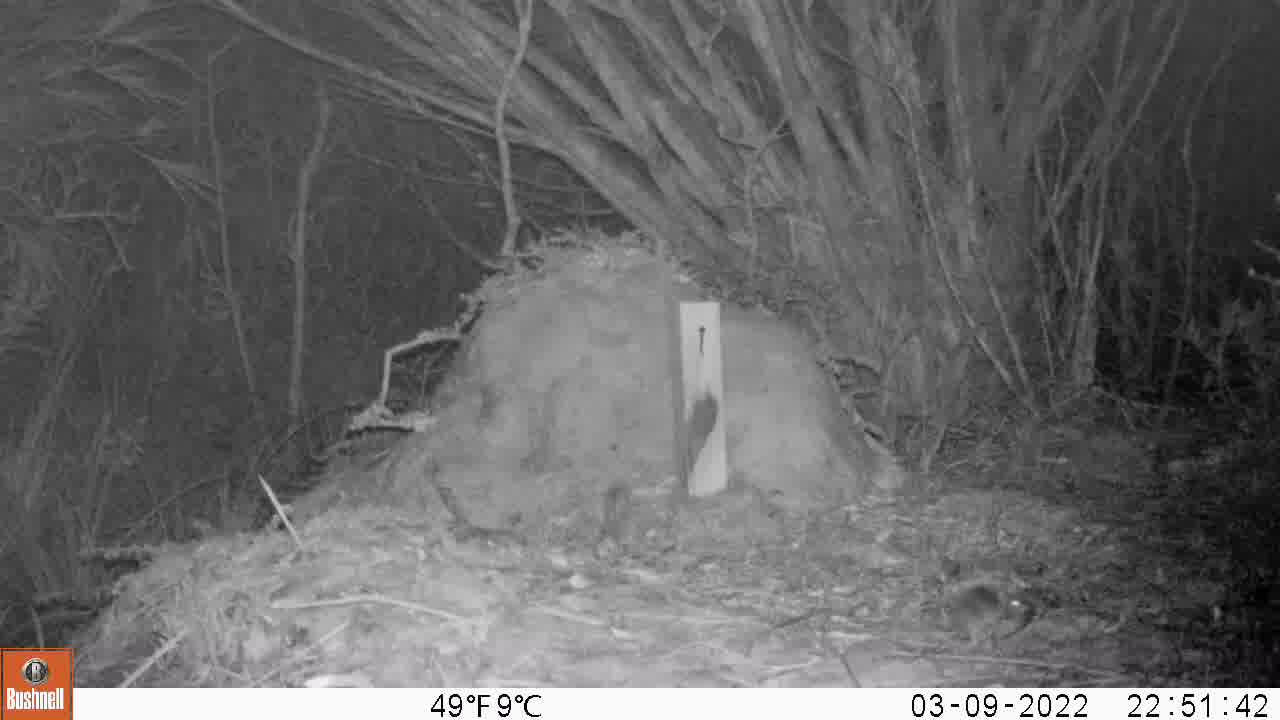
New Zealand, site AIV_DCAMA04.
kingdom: Animalia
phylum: Chordata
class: Mammalia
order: Rodentia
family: Muridae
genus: Mus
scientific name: Mus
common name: mouse